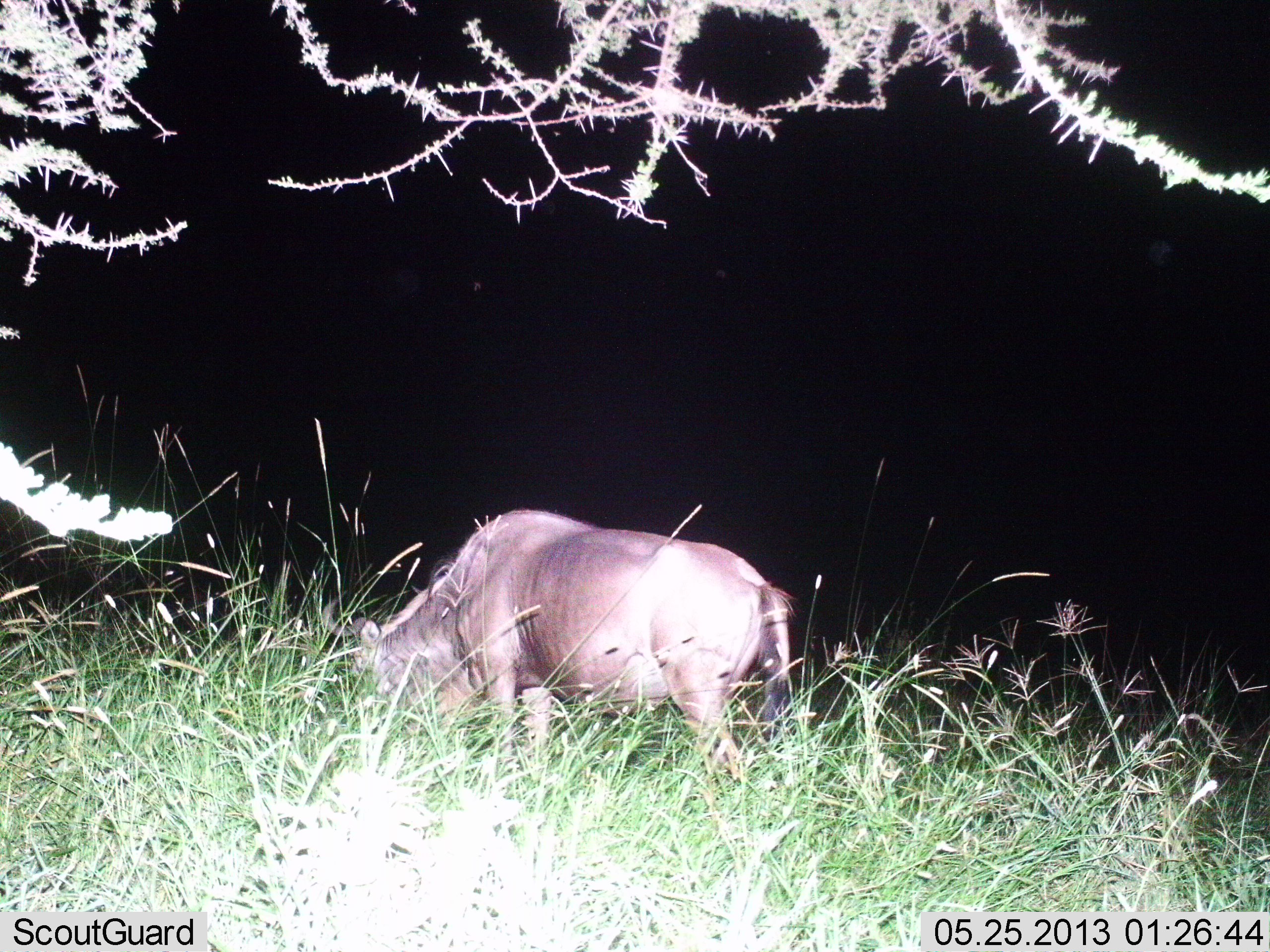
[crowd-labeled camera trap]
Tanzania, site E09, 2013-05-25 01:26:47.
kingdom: Animalia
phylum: Chordata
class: Mammalia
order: Artiodactyla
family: Bovidae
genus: Connochaetes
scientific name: Connochaetes taurinus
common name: blue wildebeest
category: wildebeest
Wildebeest (blue wildebeest) (Connochaetes taurinus), count 1. Behavior (volunteer vote fractions): standing 19%, resting 0%, moving 0%, interacting 0%. Young present (vote fraction): 0%. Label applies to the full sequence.